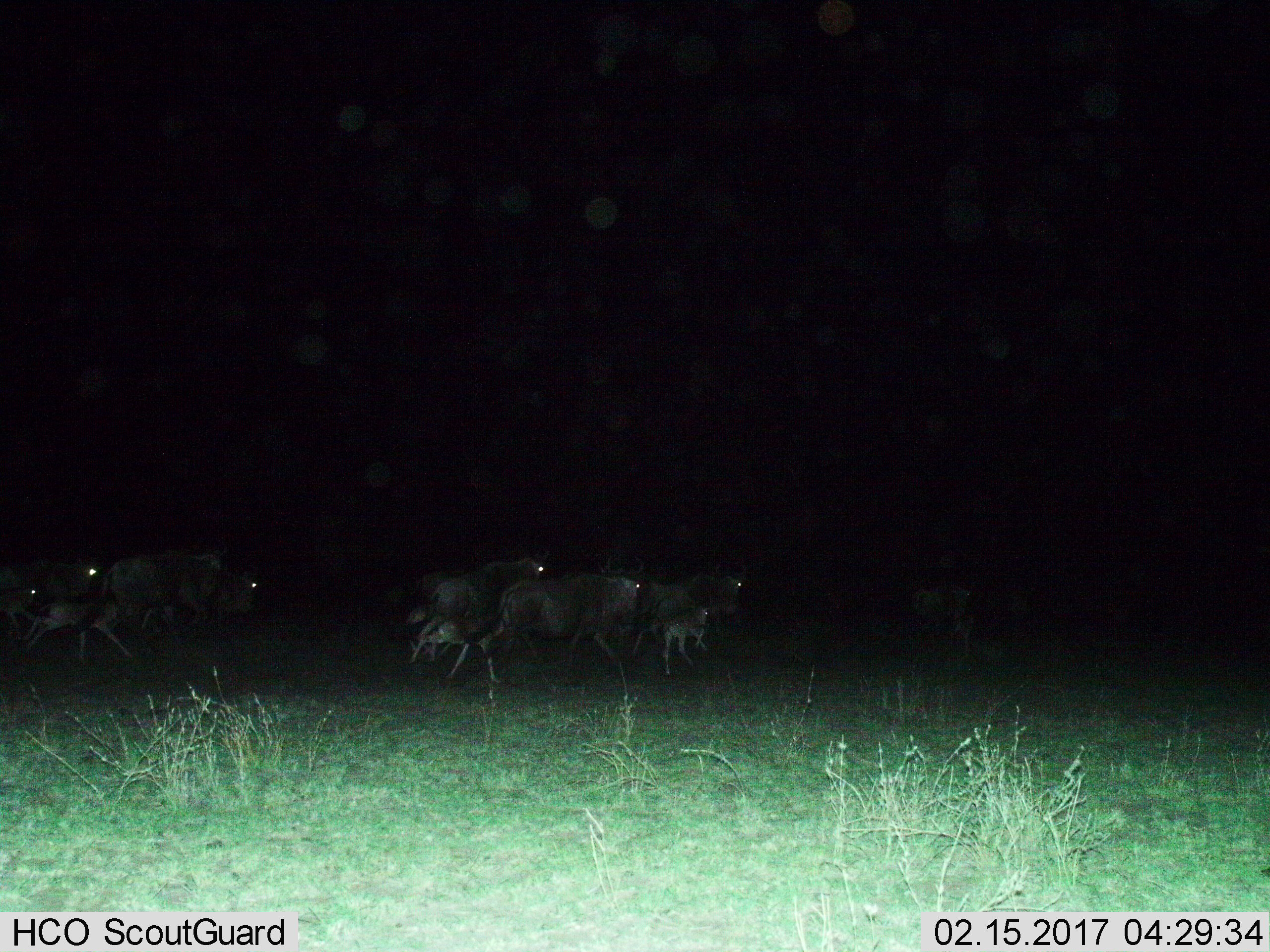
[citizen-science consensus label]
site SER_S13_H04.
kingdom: Animalia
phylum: Chordata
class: Mammalia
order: Artiodactyla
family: Bovidae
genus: Connochaetes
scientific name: Connochaetes taurinus taurinus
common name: blue wildebeest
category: wildebeestblue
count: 9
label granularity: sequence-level